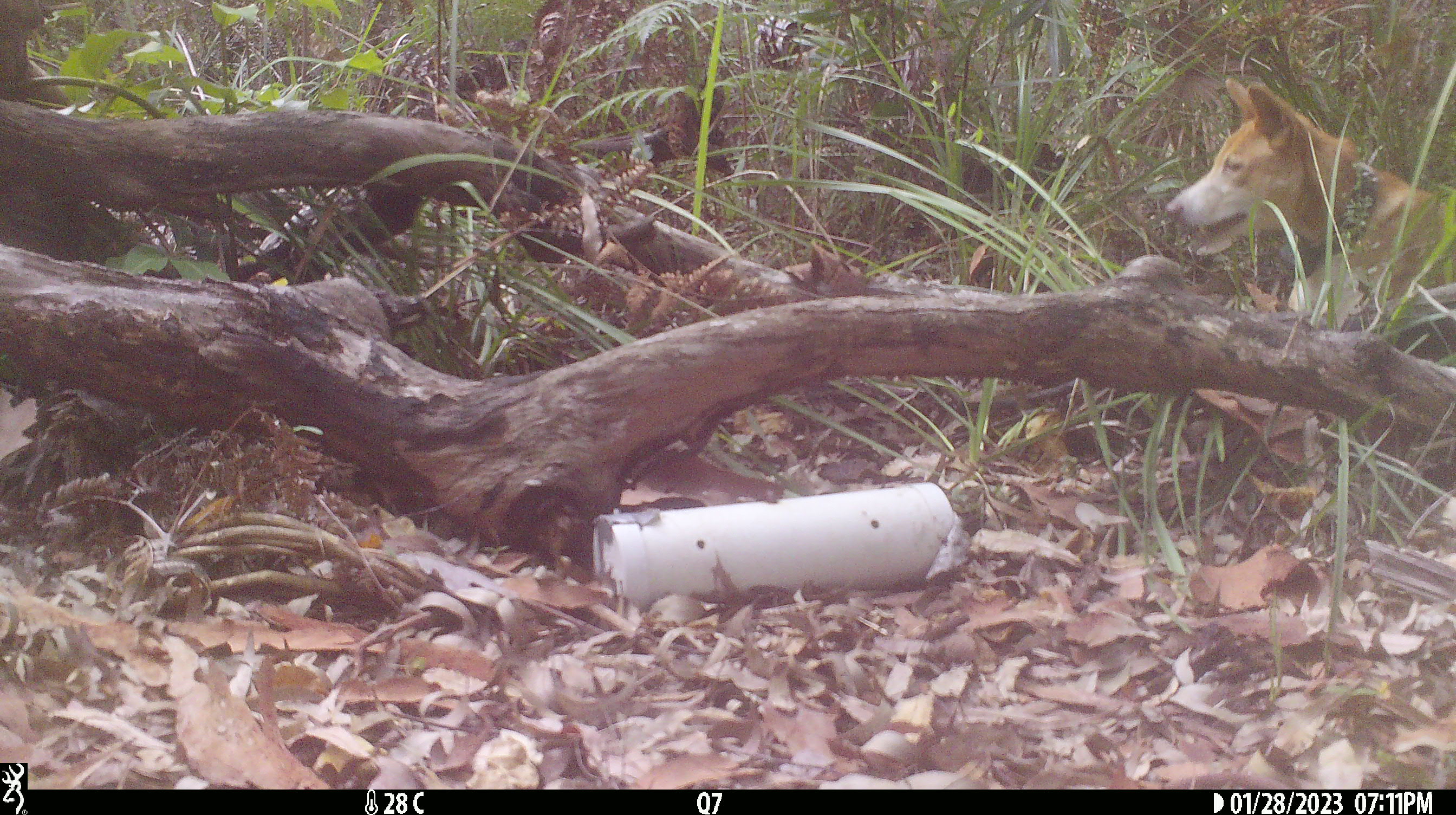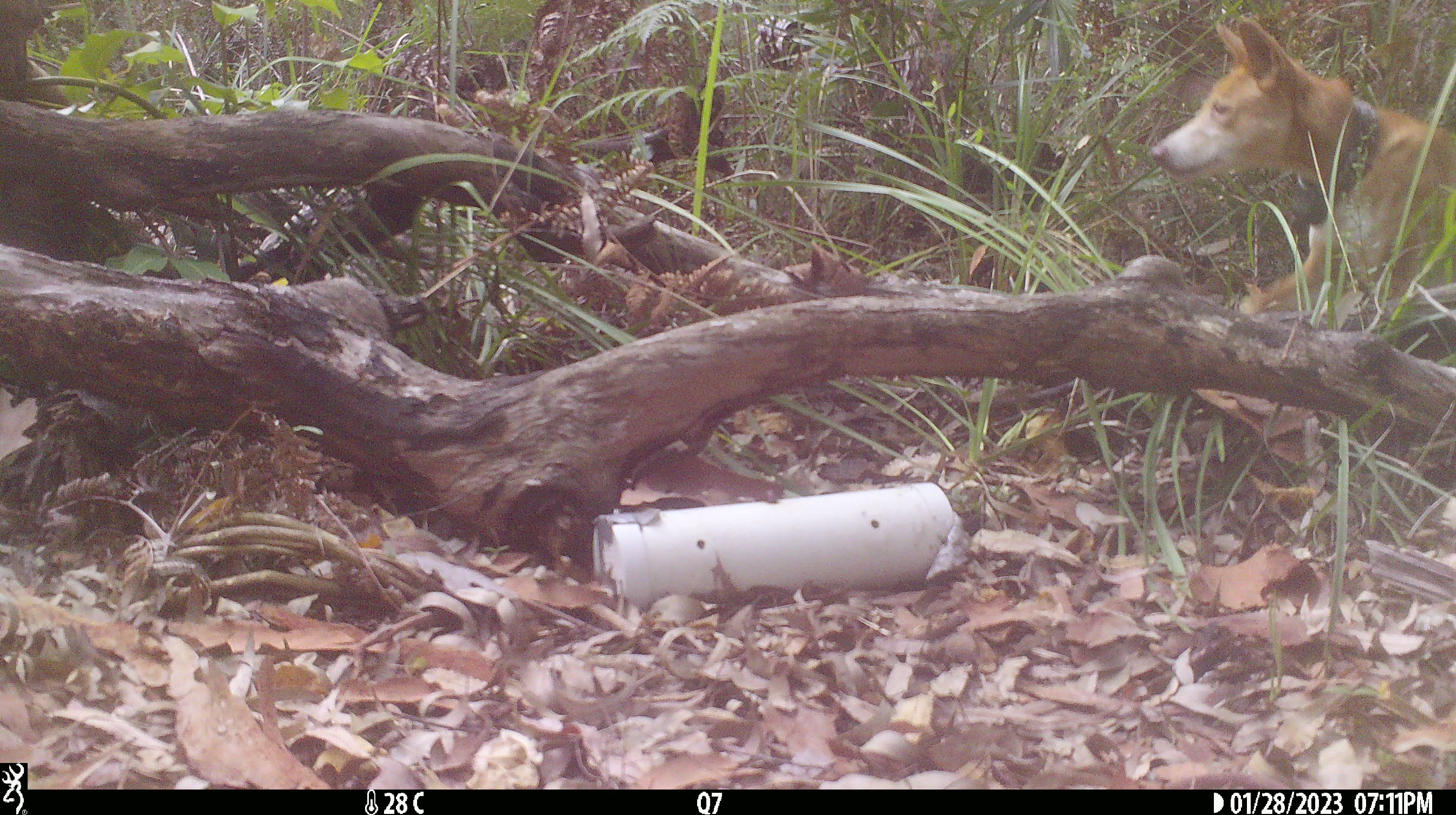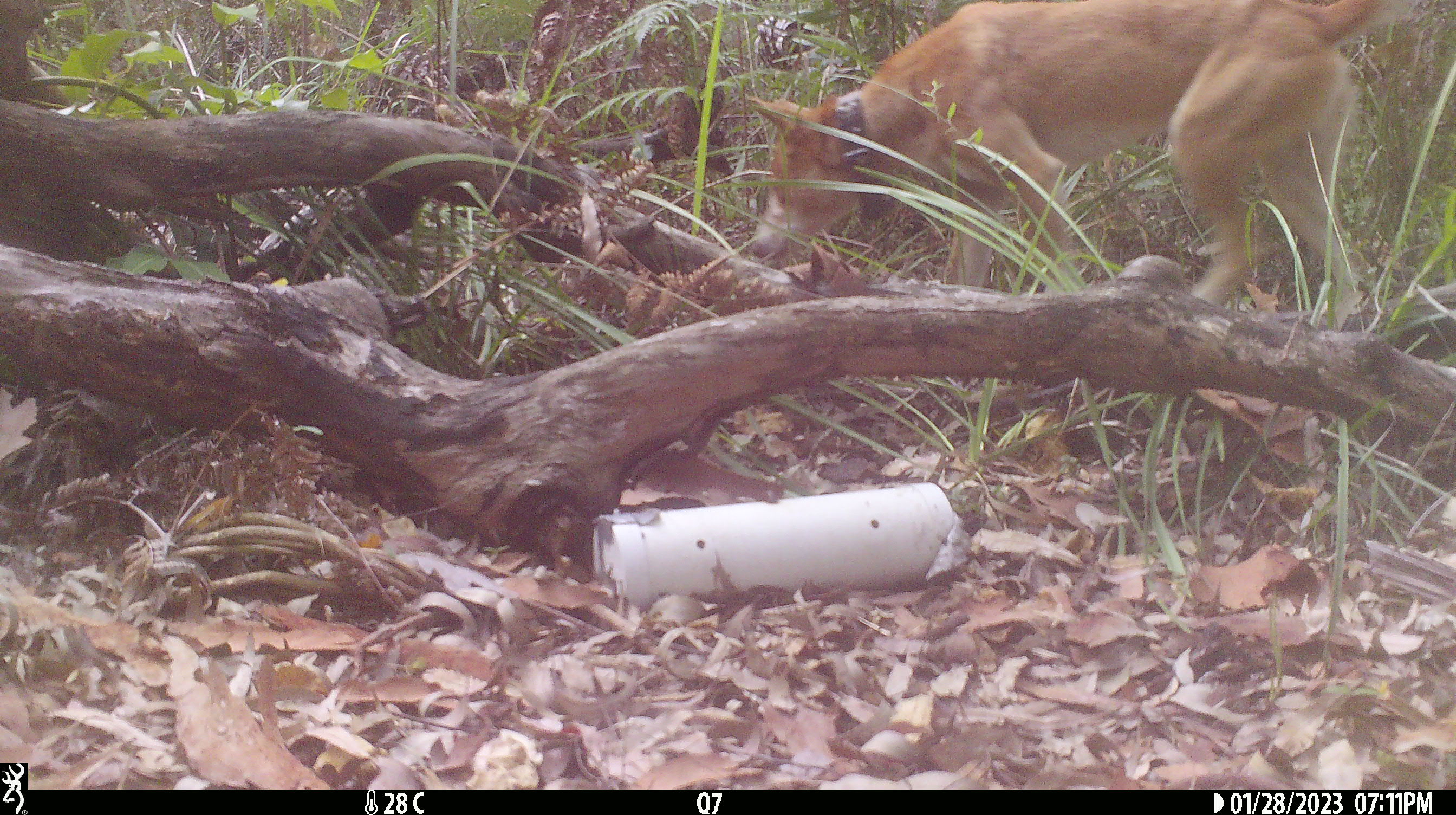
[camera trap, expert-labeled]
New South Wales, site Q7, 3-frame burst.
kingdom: Animalia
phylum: Chordata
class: Mammalia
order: Carnivora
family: Canidae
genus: Canis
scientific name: Canis familiaris dingo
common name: dingo